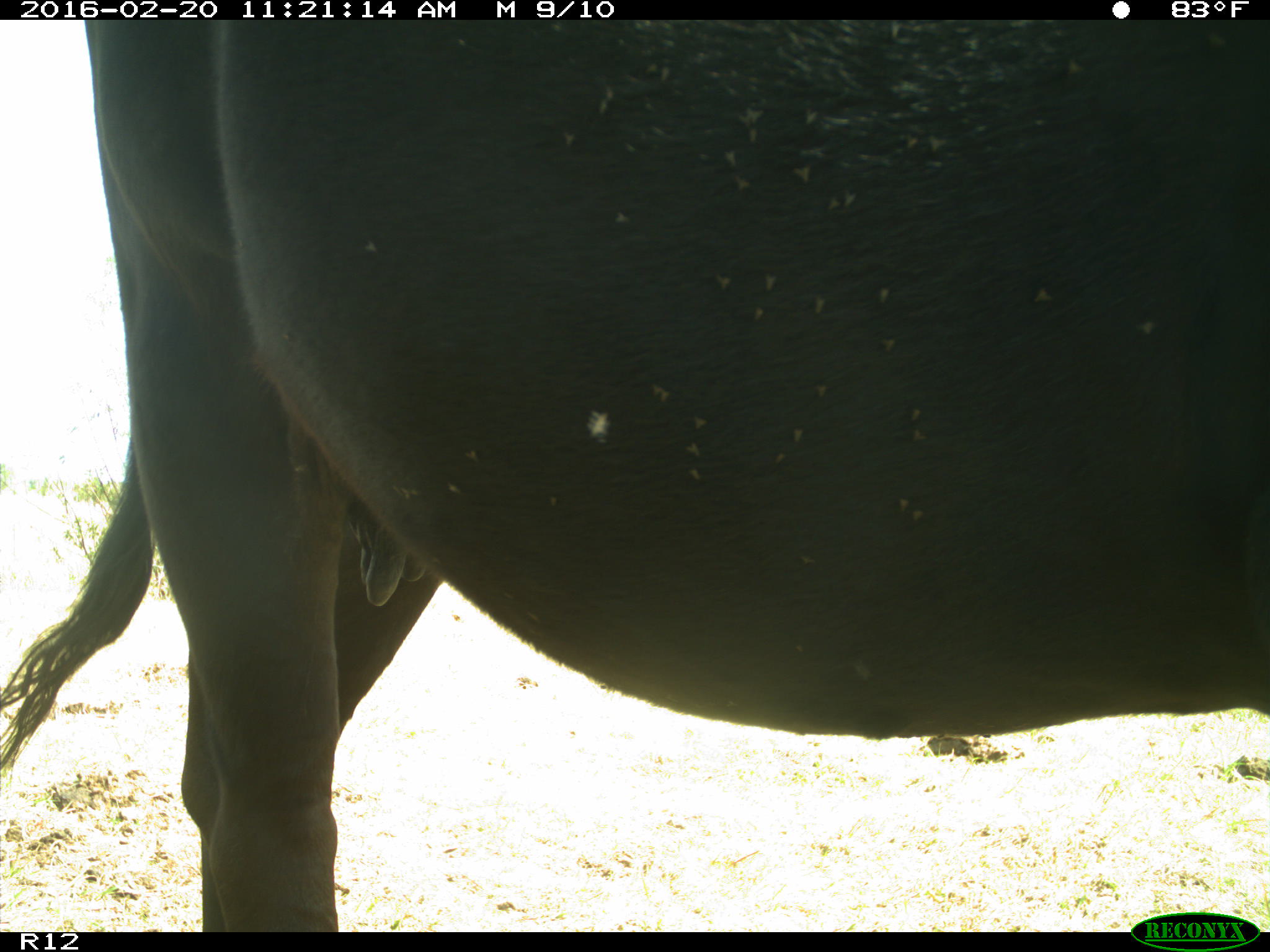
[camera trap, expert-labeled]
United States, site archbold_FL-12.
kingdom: Animalia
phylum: Chordata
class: Mammalia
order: Artiodactyla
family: Bovidae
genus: Bos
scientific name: Bos taurus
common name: domestic cow